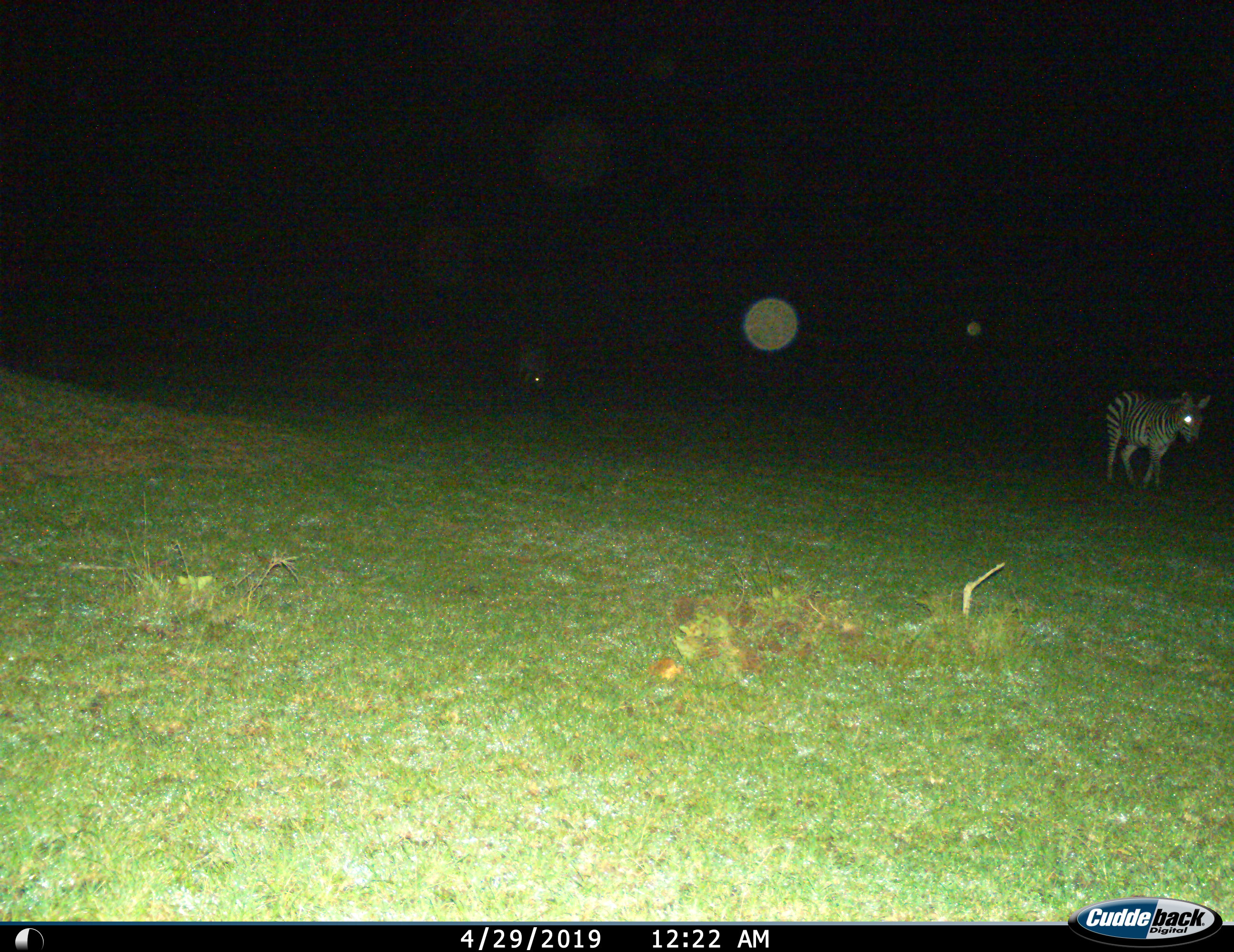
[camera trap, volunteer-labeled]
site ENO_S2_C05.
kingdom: Animalia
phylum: Chordata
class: Mammalia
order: Perissodactyla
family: Equidae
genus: Equus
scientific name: Equus quagga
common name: plains zebra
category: zebraplains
Zebraplains (plains zebra) (Equus quagga), count 1. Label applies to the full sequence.